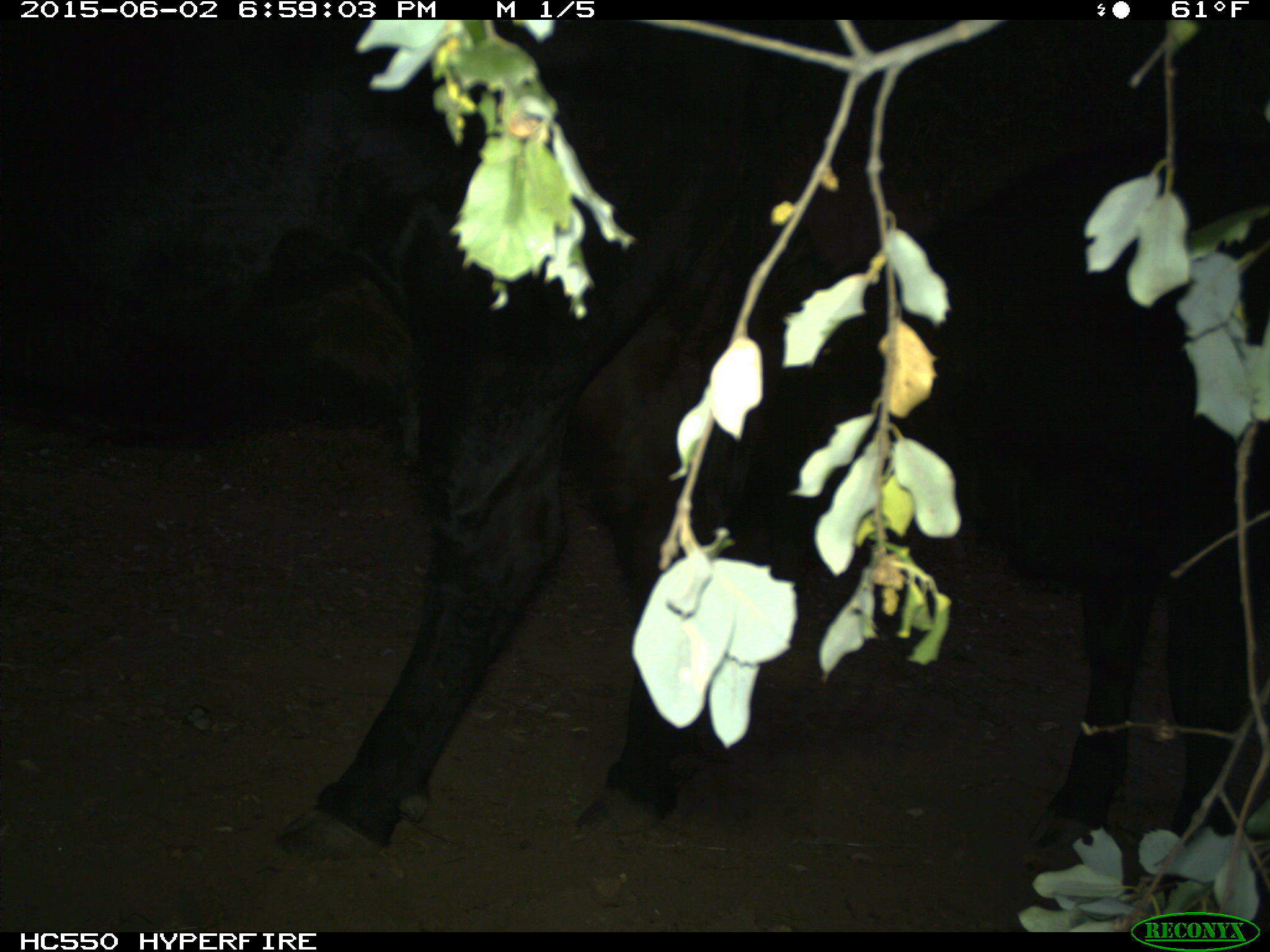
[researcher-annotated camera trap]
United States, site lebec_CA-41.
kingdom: Animalia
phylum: Chordata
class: Mammalia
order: Artiodactyla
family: Bovidae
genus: Bos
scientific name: Bos taurus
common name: domestic cow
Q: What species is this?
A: Bos taurus (domestic cow).